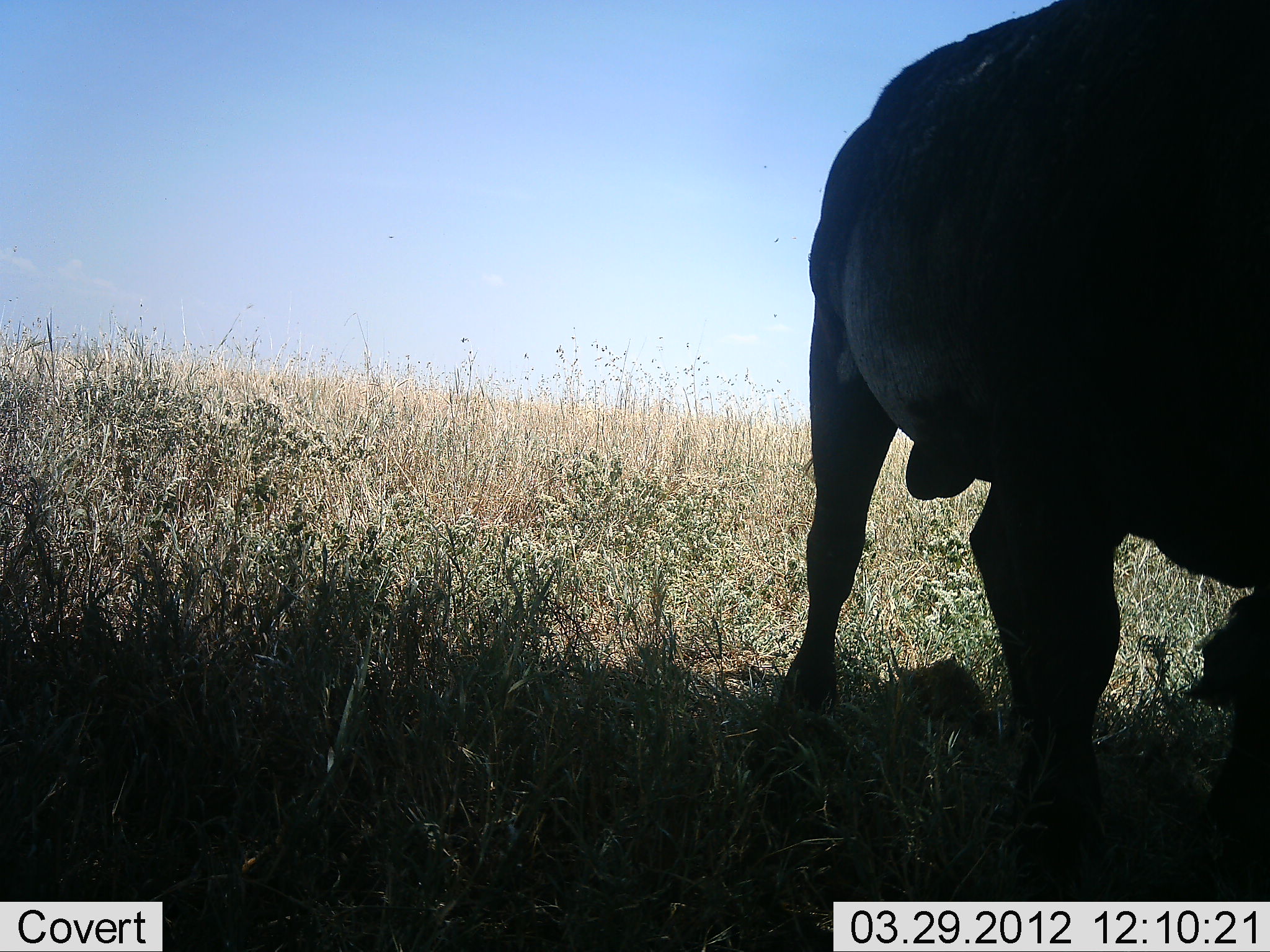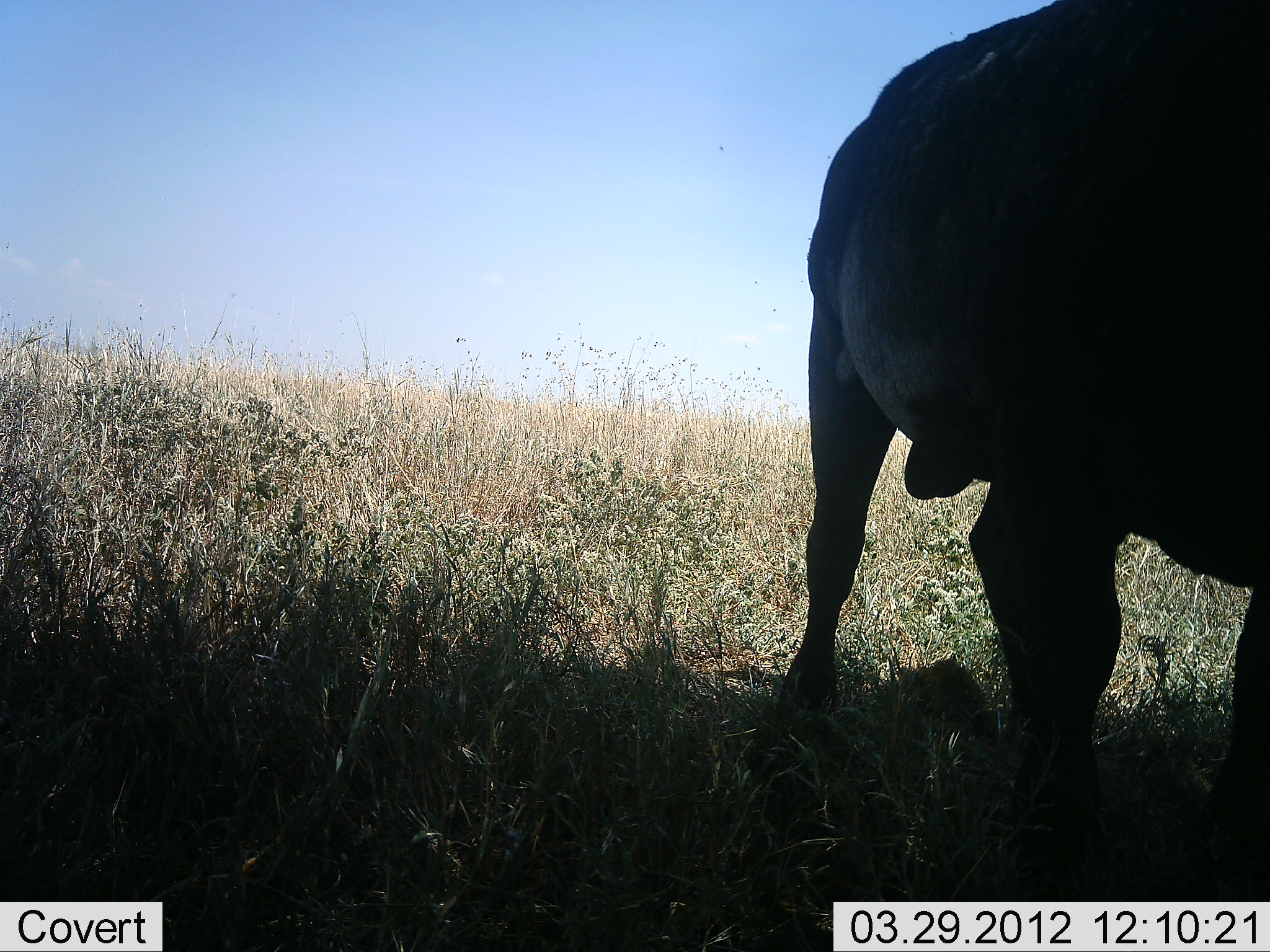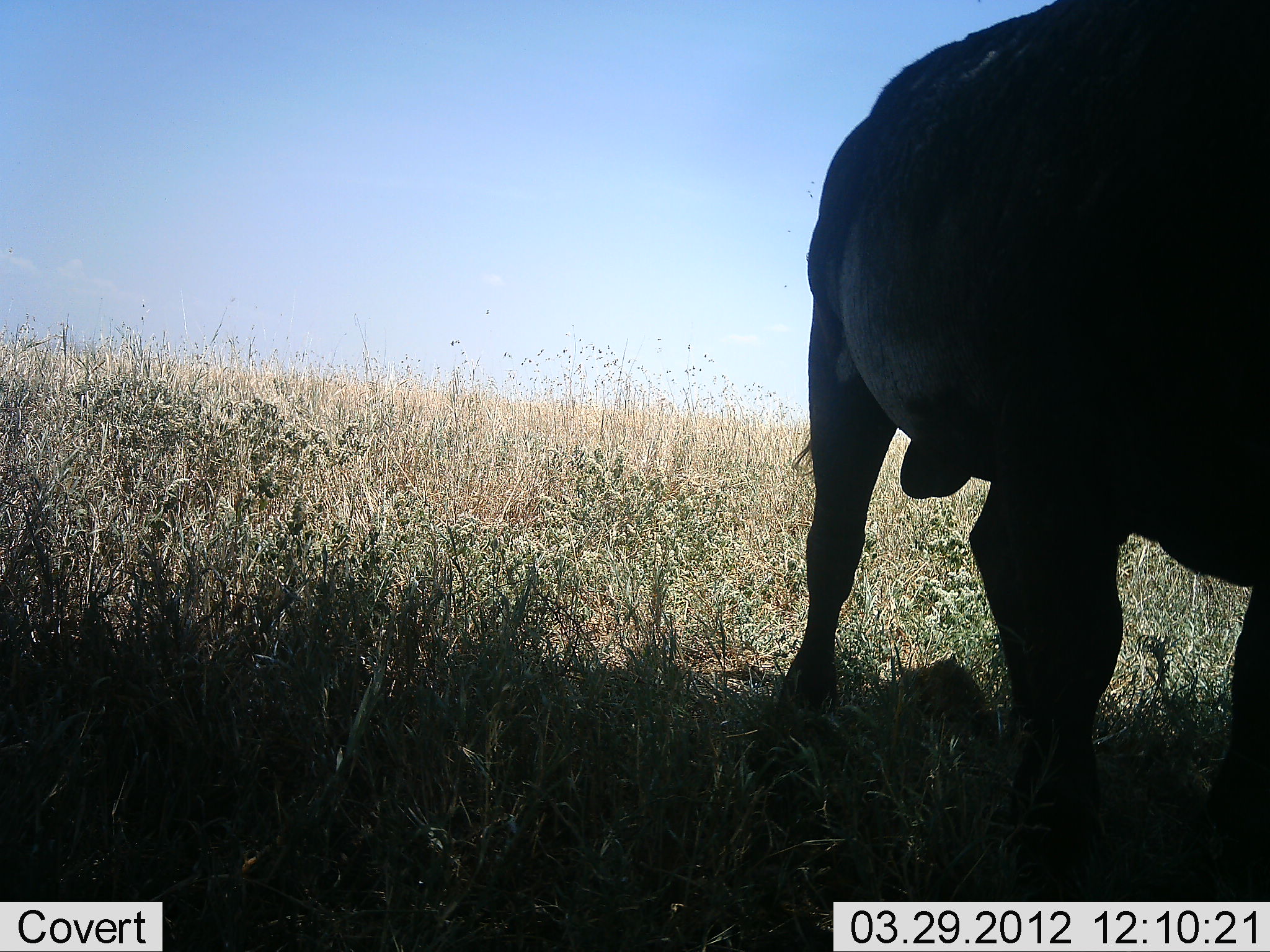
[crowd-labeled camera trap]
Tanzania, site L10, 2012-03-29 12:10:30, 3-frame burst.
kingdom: Animalia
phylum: Chordata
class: Mammalia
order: Artiodactyla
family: Bovidae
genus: Syncerus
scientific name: Syncerus caffer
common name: cape buffalo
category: buffalo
Buffalo (cape buffalo) (Syncerus caffer), count 1. Behavior (volunteer vote fractions): standing 100%, resting 6%, moving 0%, interacting 0%. Young present (vote fraction): 0%. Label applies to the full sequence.